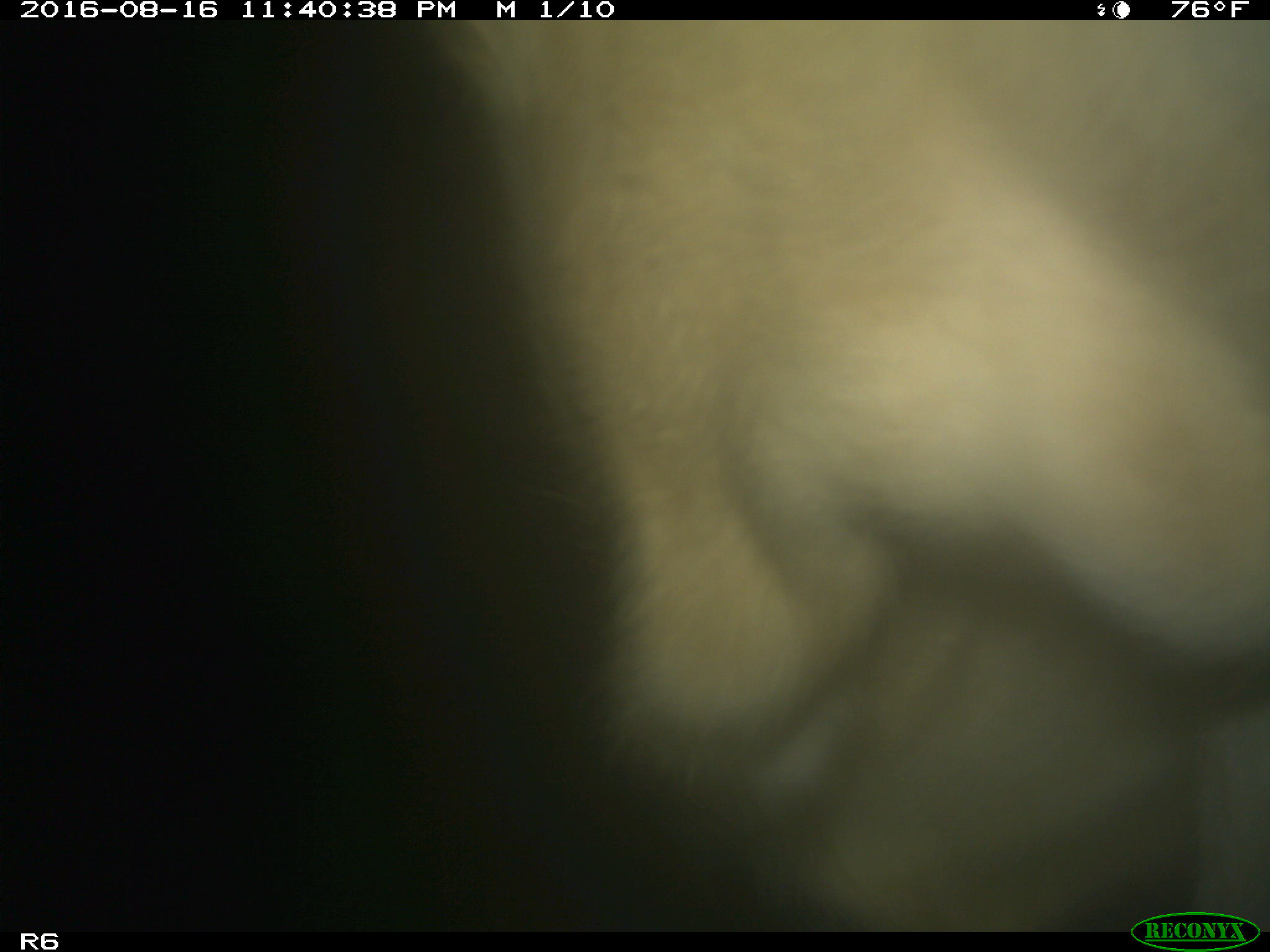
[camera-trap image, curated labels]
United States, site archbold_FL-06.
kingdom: Animalia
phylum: Chordata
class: Mammalia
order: Artiodactyla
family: Bovidae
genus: Bos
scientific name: Bos taurus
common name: domestic cow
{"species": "Bos taurus (domestic cow)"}